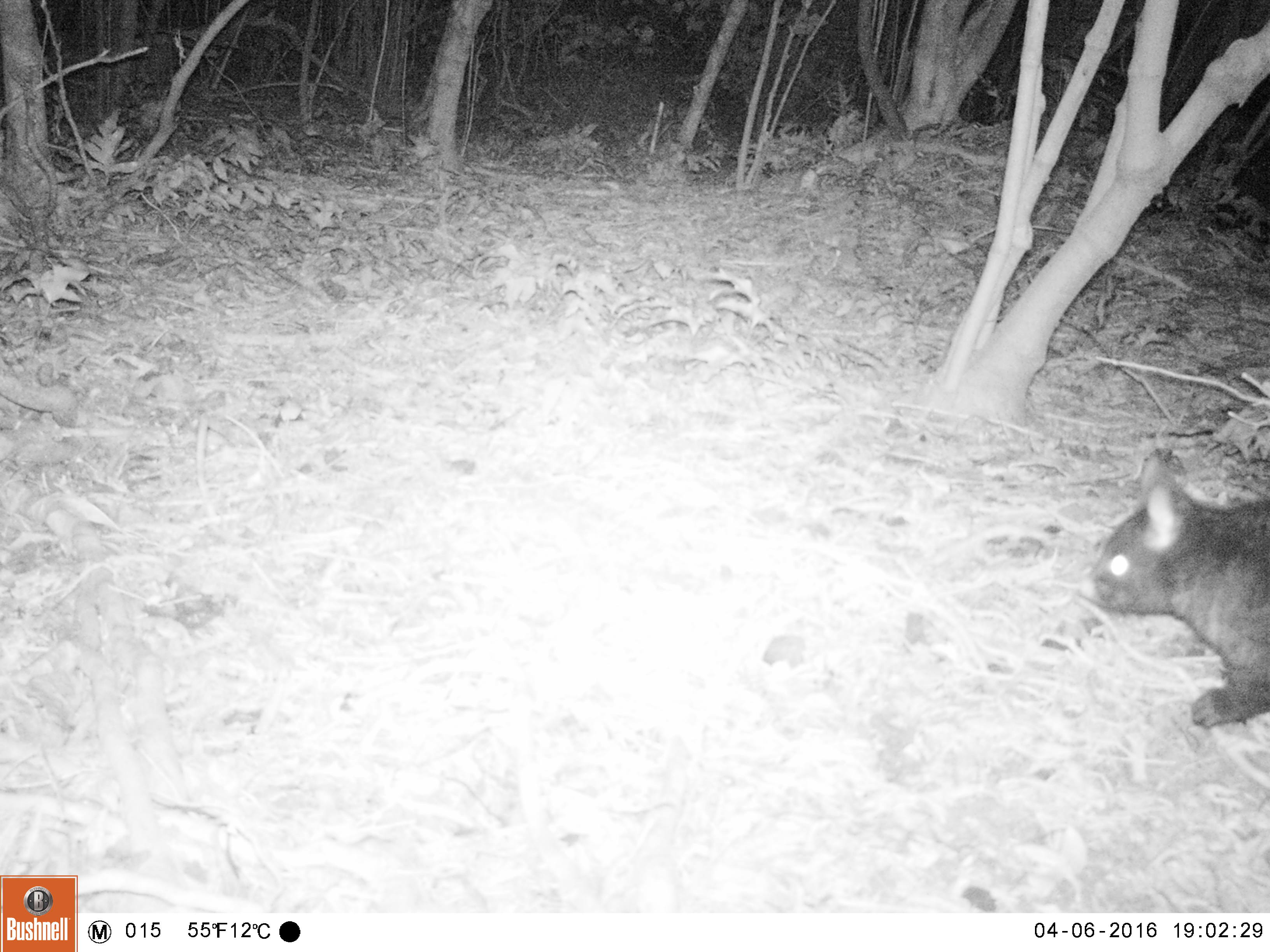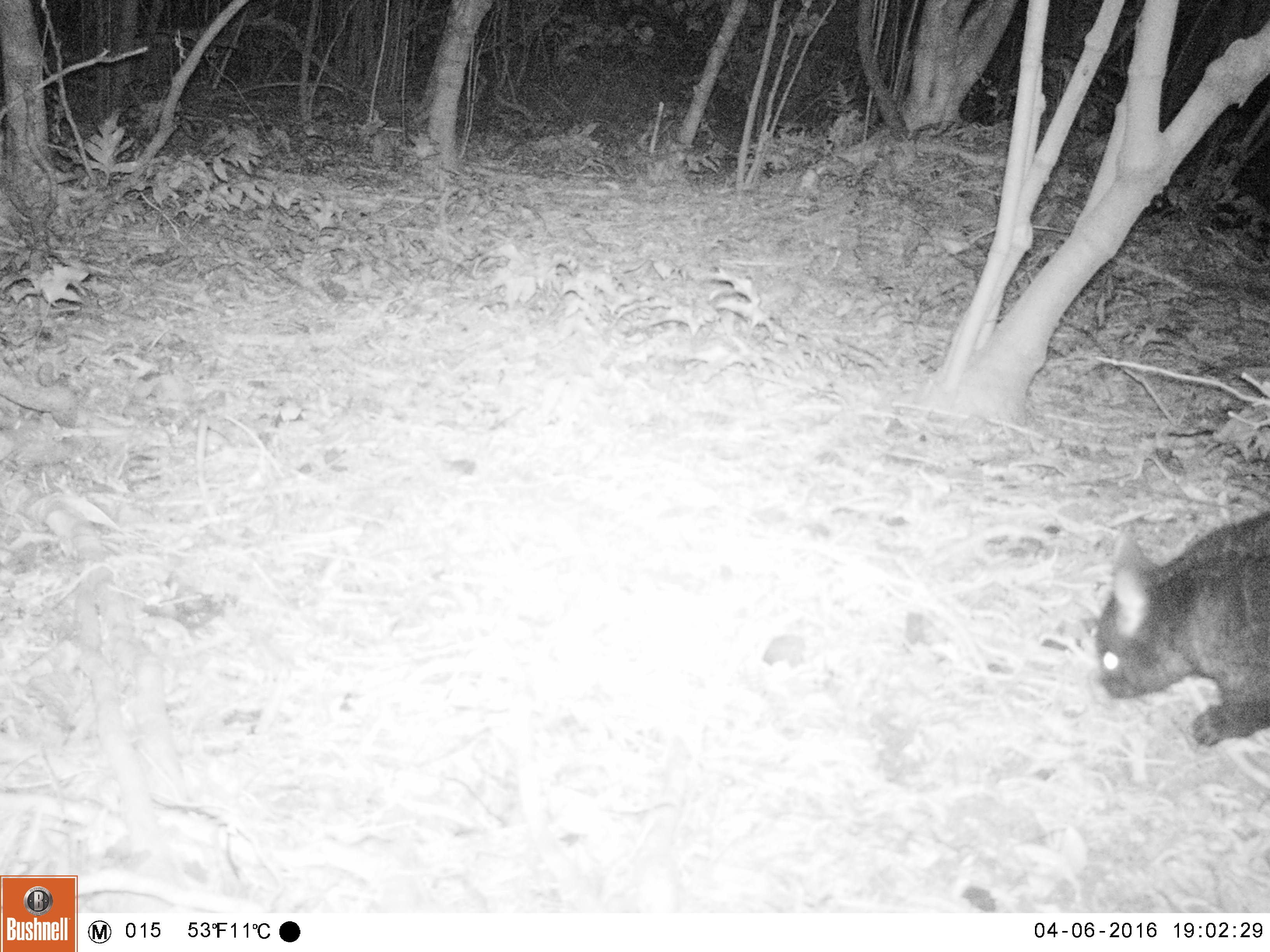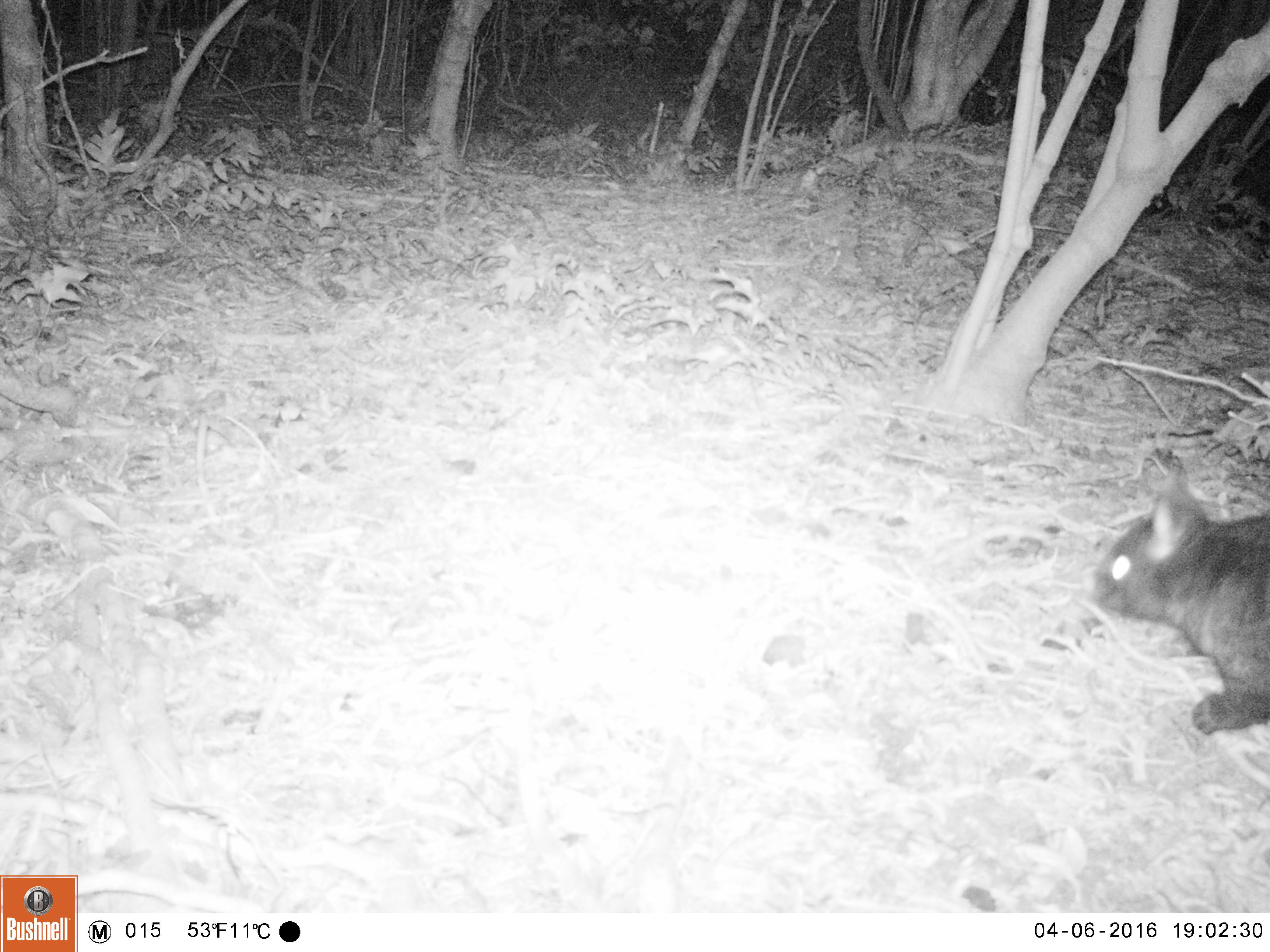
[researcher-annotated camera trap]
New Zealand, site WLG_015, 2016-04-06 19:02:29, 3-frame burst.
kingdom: Animalia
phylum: Chordata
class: Mammalia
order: Diprotodontia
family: Phalangeridae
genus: Trichosurus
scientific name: Trichosurus vulpecula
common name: common brushtail possum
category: possum